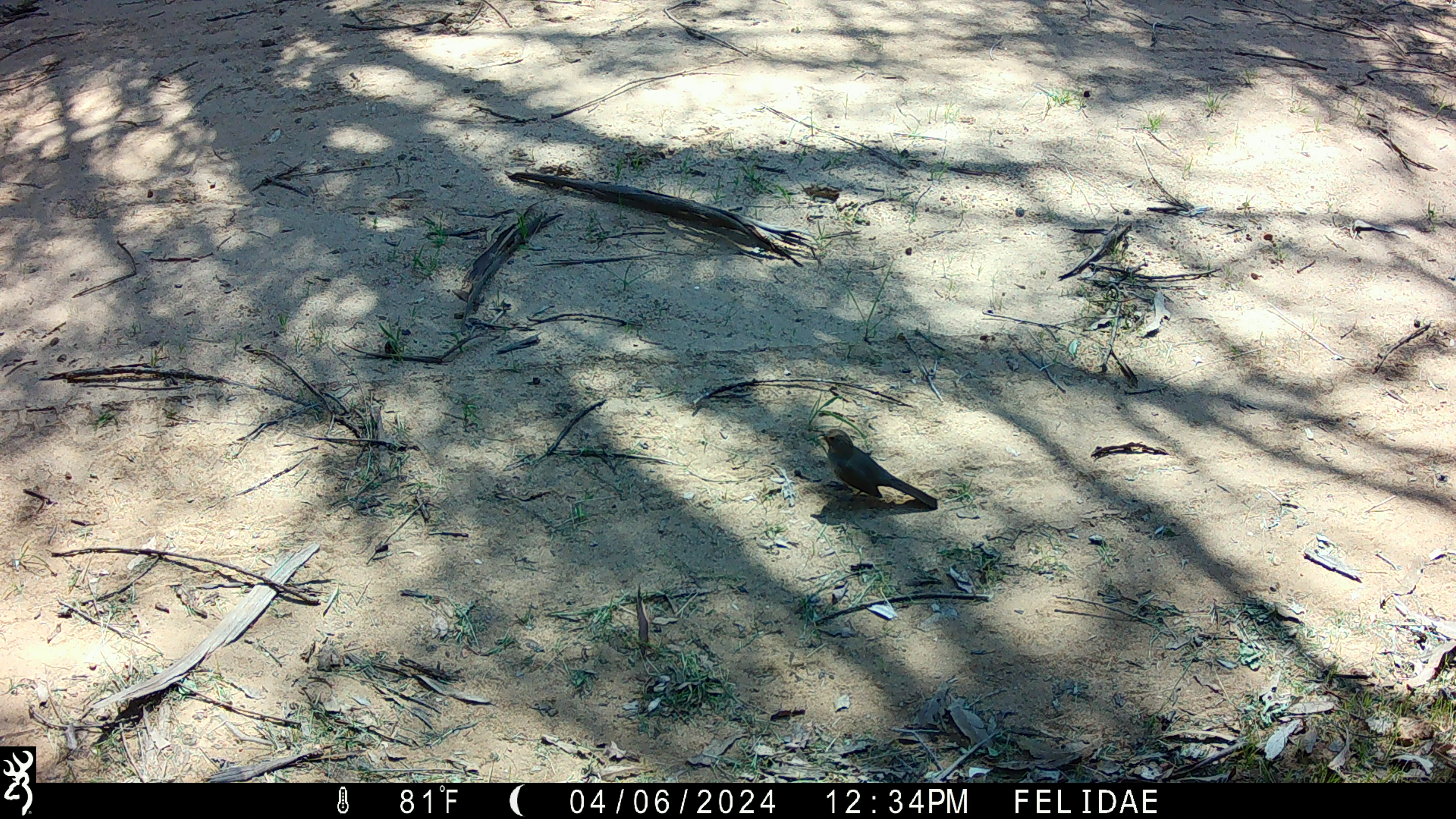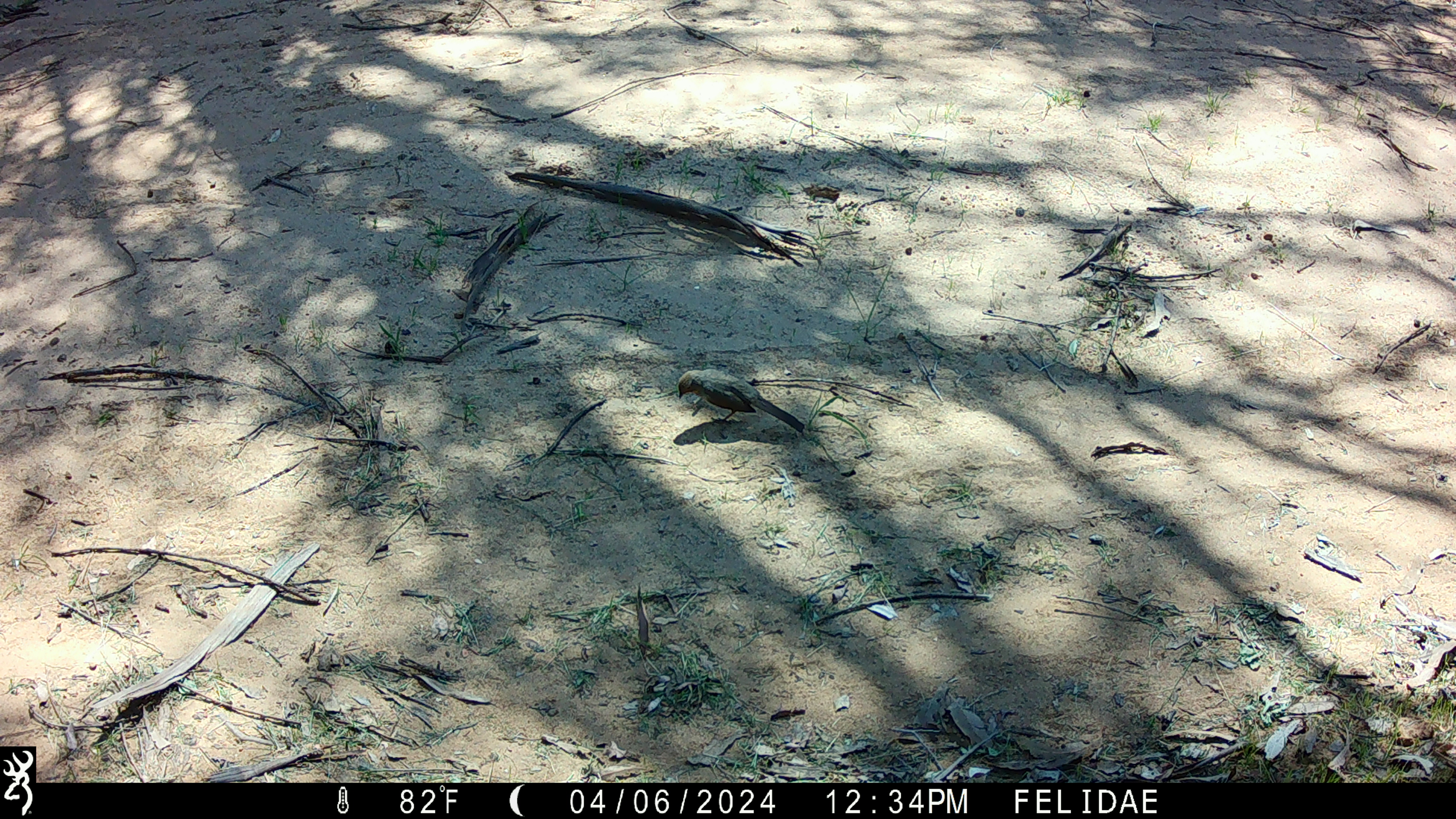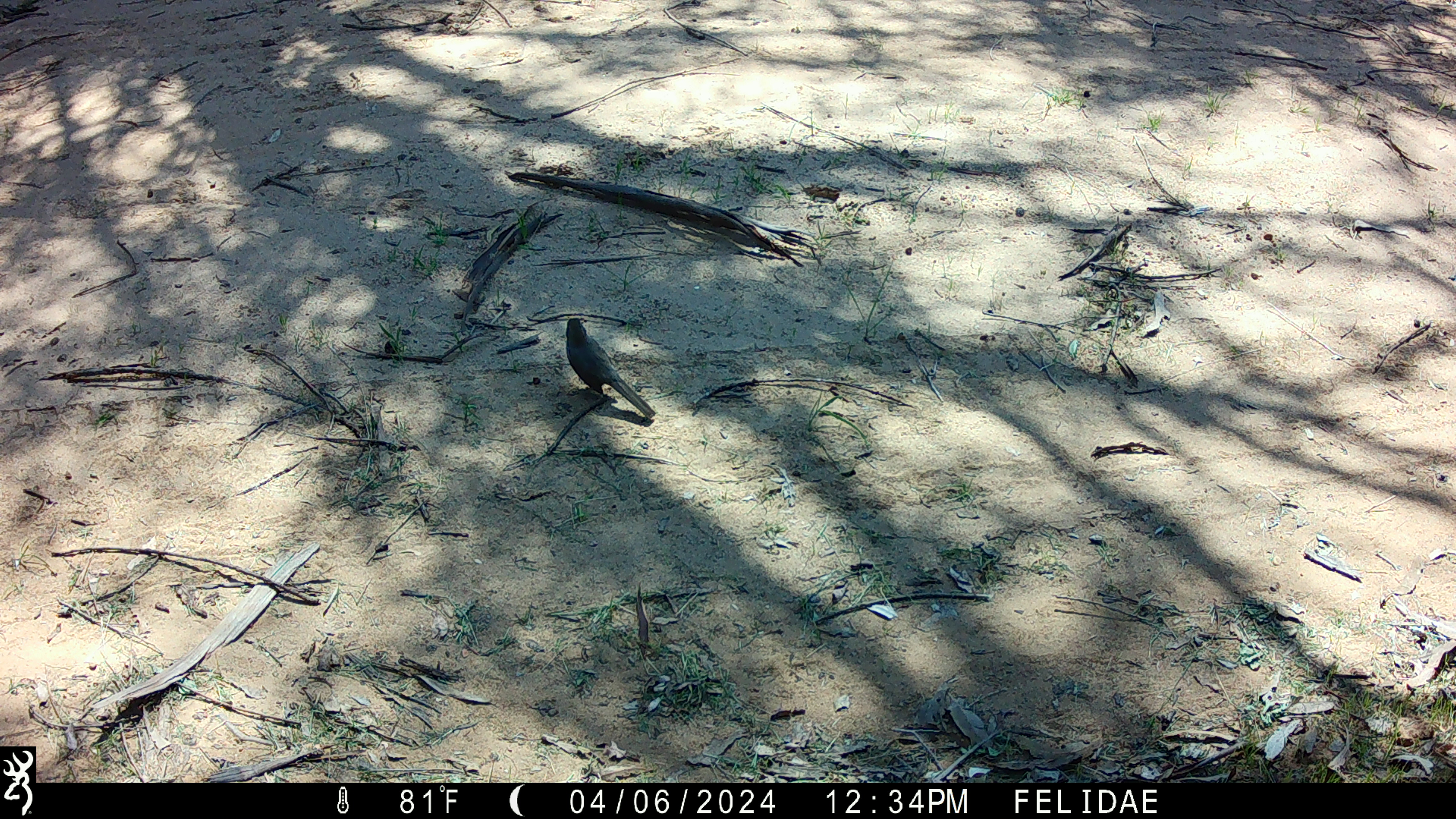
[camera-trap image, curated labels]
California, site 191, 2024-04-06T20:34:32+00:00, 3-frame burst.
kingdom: Animalia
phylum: Chordata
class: Aves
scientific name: Aves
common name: bird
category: unknown bird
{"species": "unknown bird (bird) (Aves)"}